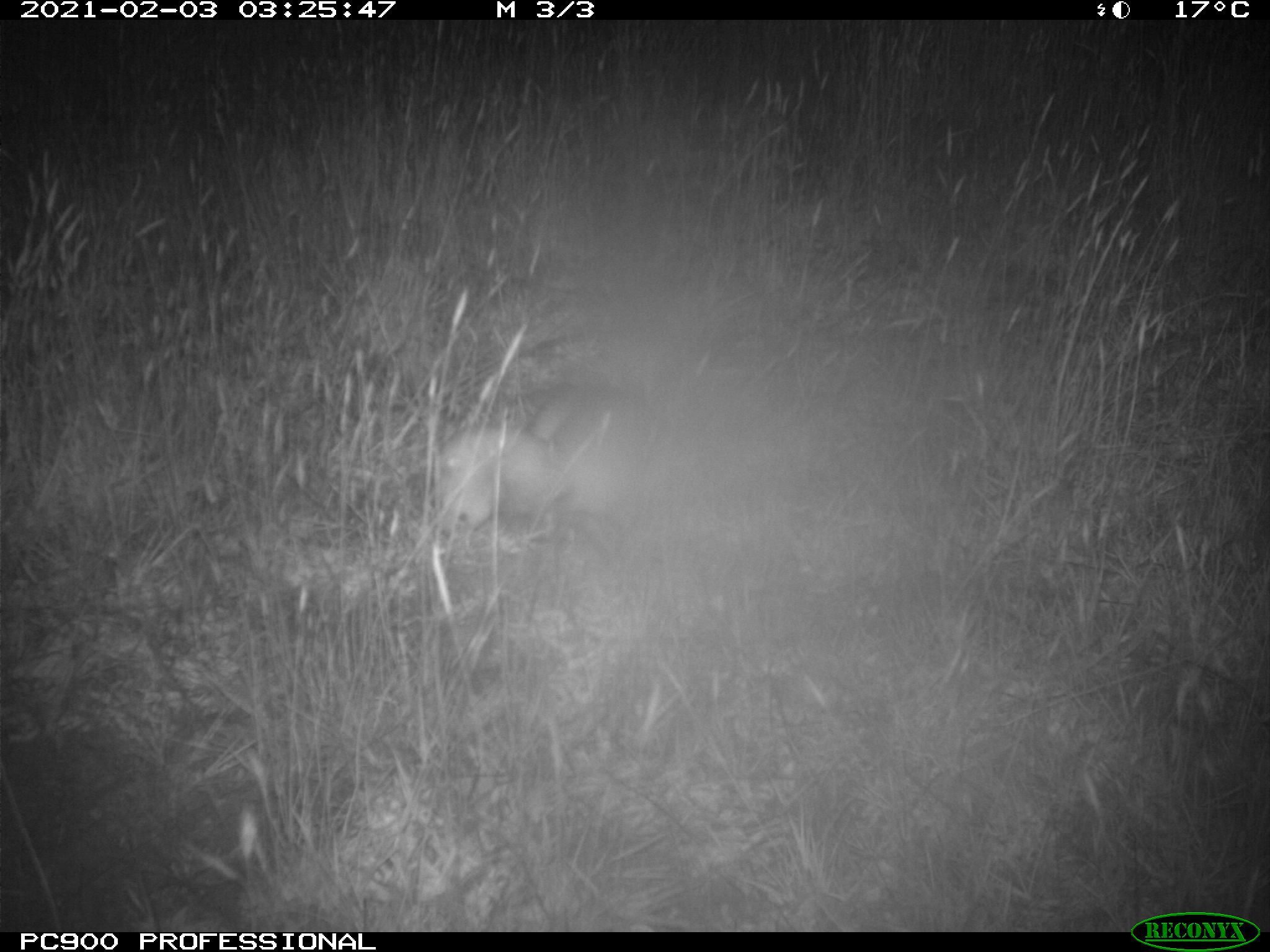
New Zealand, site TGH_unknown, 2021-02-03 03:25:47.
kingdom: Animalia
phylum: Chordata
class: Mammalia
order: Carnivora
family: Mustelidae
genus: Mustela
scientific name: Mustela furo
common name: ferret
Ferret (Mustela furo).